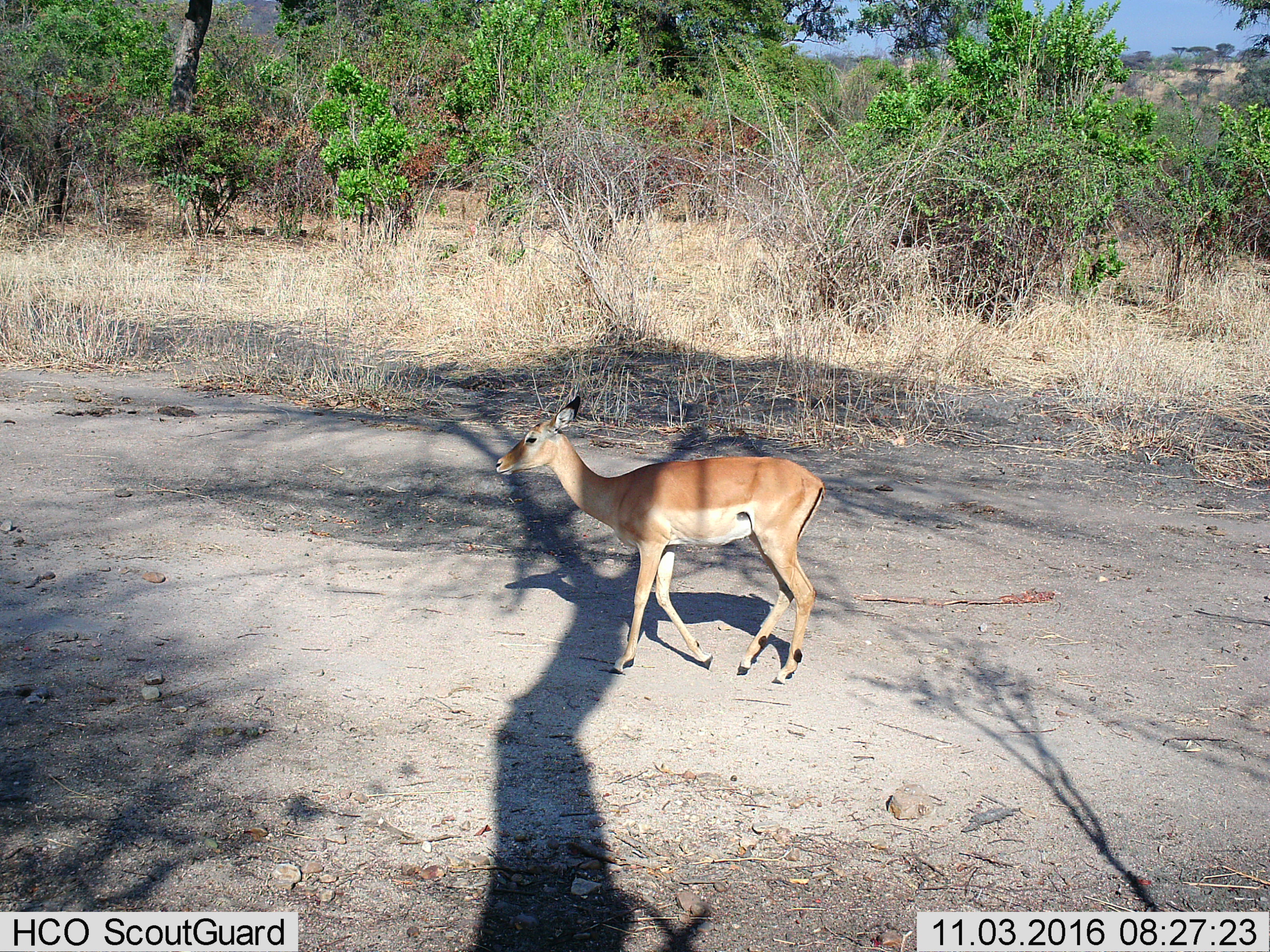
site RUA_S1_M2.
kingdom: Animalia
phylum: Chordata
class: Mammalia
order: Artiodactyla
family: Bovidae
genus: Aepyceros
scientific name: Aepyceros melampus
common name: impala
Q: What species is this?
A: Impala (Aepyceros melampus).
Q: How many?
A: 1.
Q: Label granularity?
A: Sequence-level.